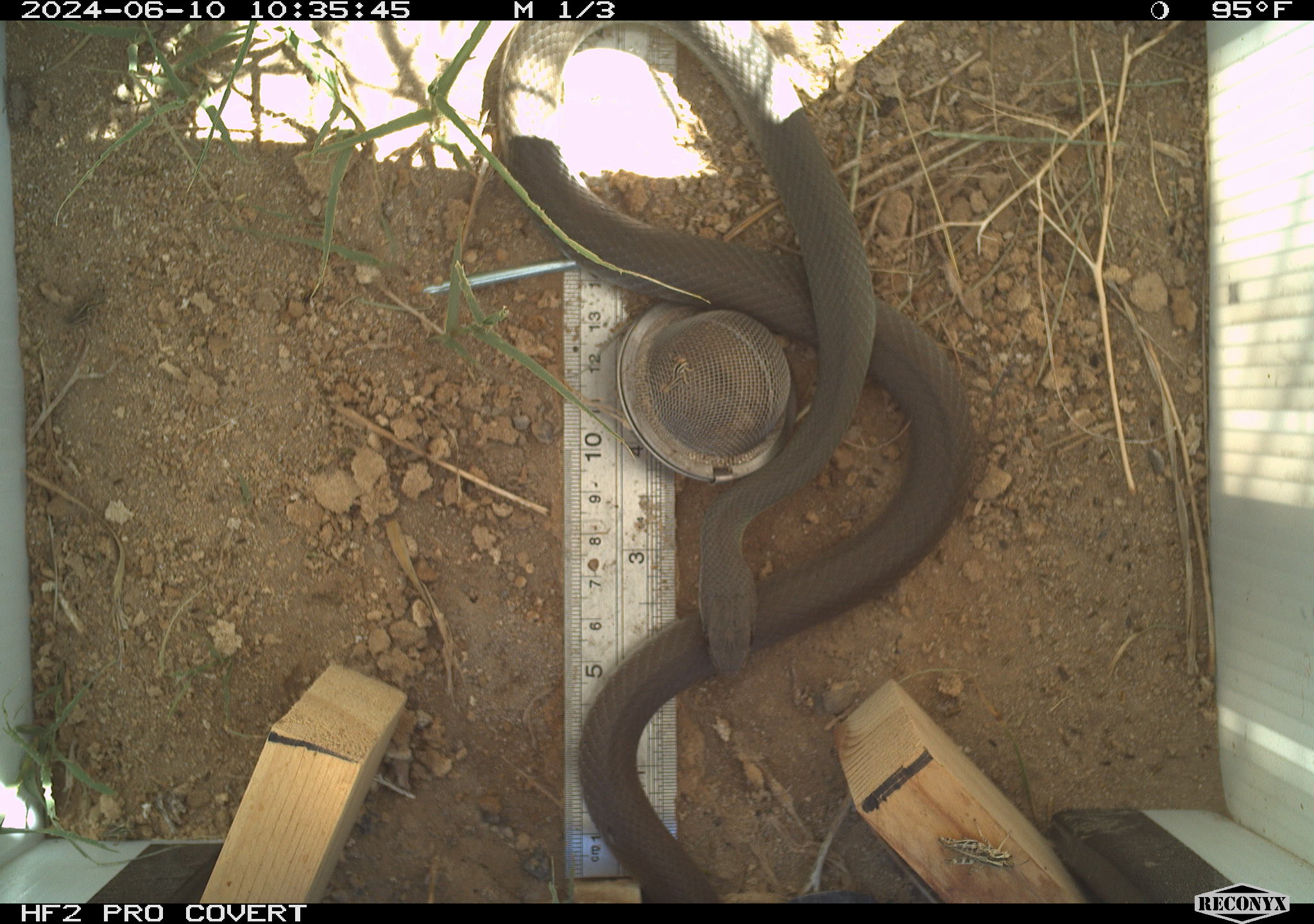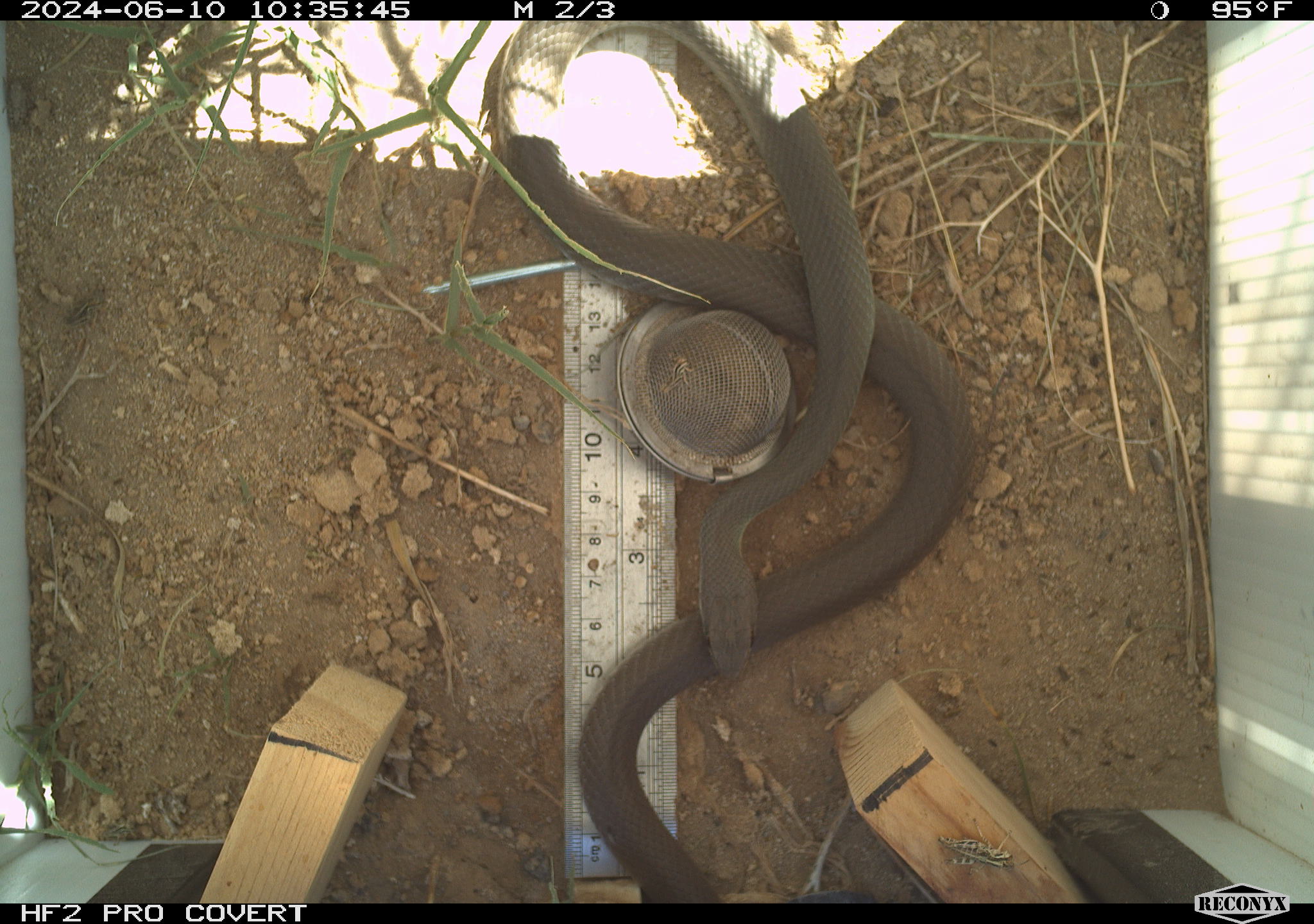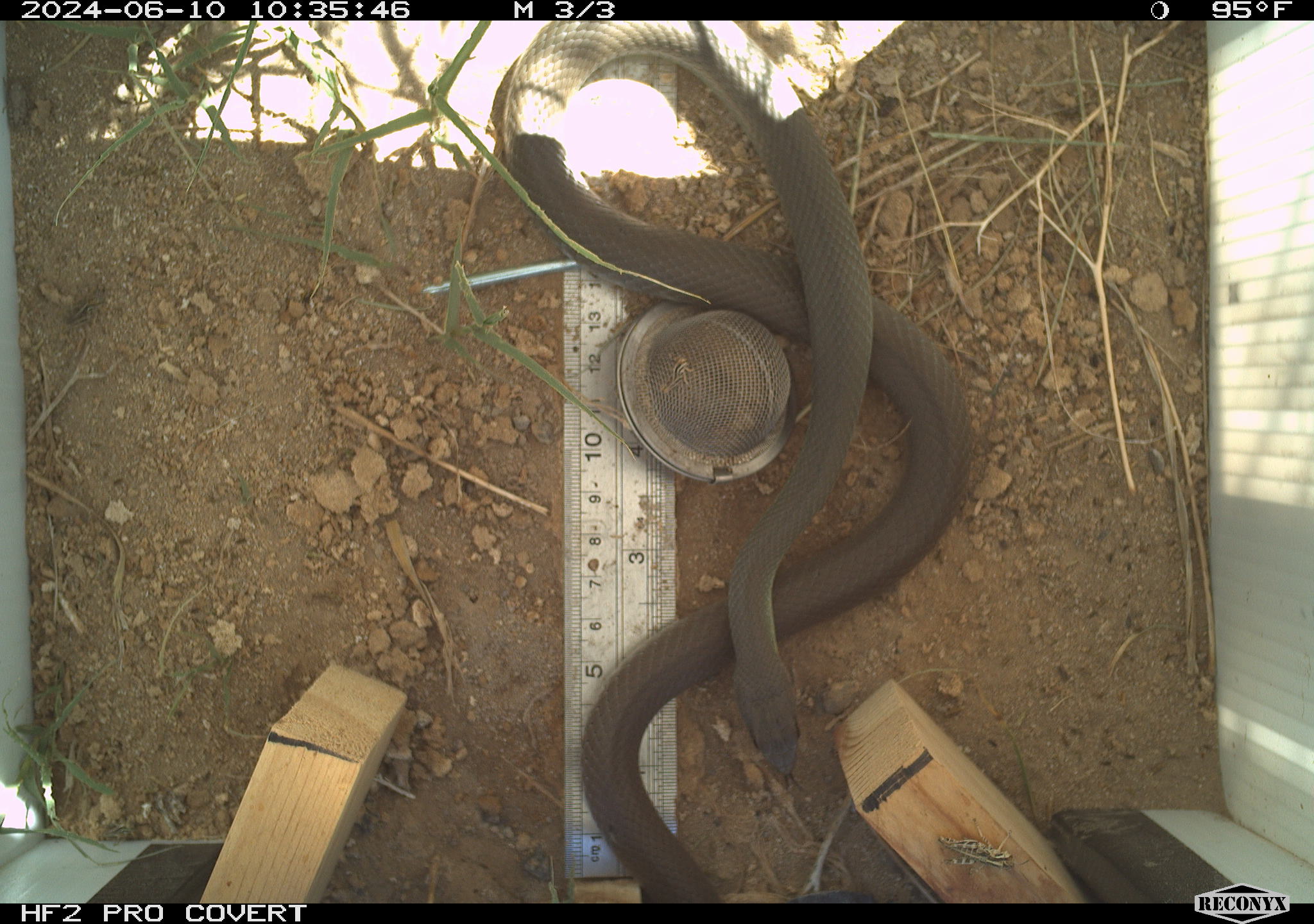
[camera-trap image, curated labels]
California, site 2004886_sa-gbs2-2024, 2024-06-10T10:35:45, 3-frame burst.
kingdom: Animalia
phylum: Chordata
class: Reptilia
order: Squamata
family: Colubridae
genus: Coluber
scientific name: Coluber constrictor mormon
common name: western yellow-bellied racer